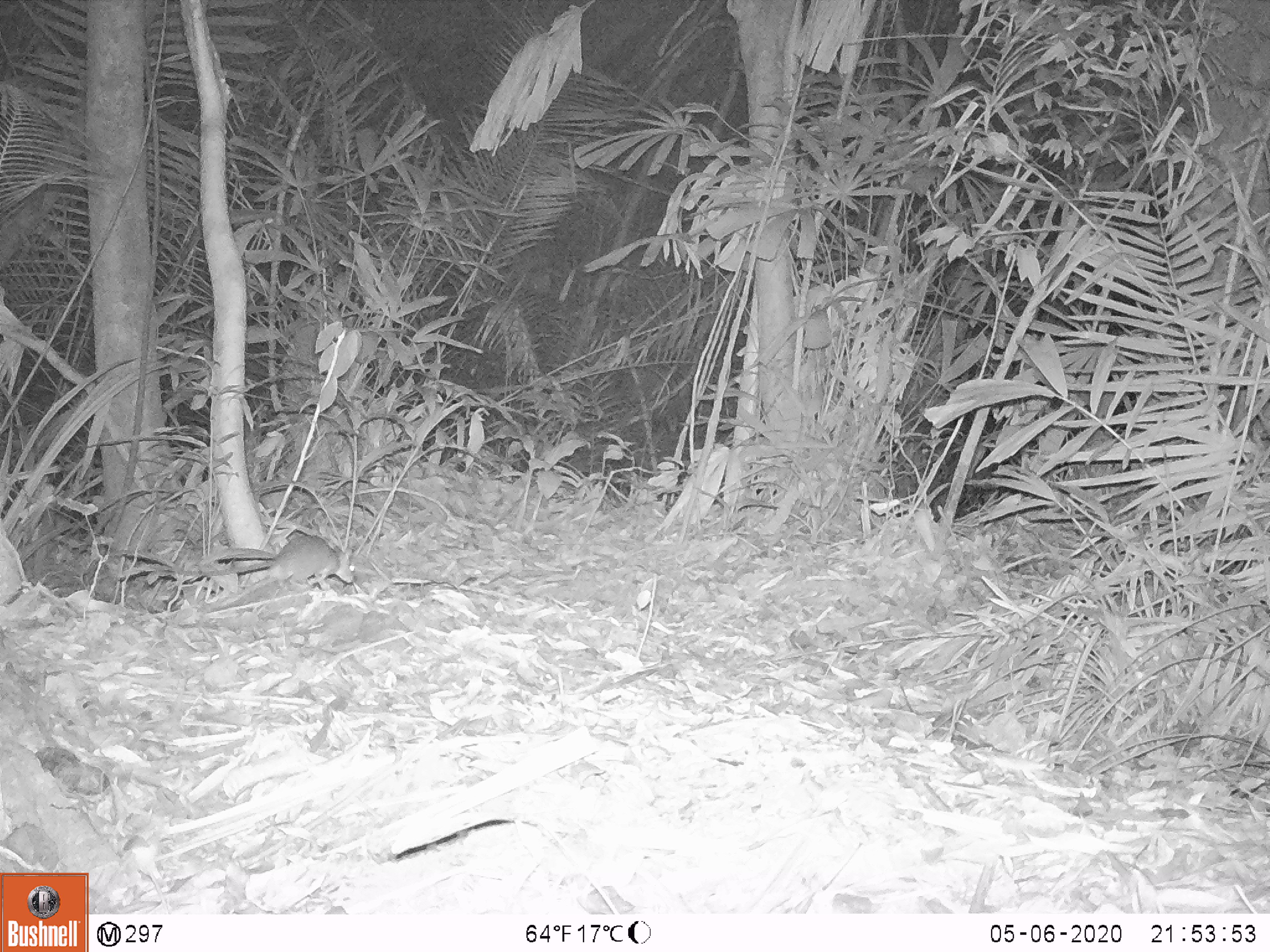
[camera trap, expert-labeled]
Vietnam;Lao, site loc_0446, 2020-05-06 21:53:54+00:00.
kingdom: Animalia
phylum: Chordata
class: Mammalia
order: Rodentia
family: Muridae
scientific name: Muridae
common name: old-world mice and rats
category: unidentified murid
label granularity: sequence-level